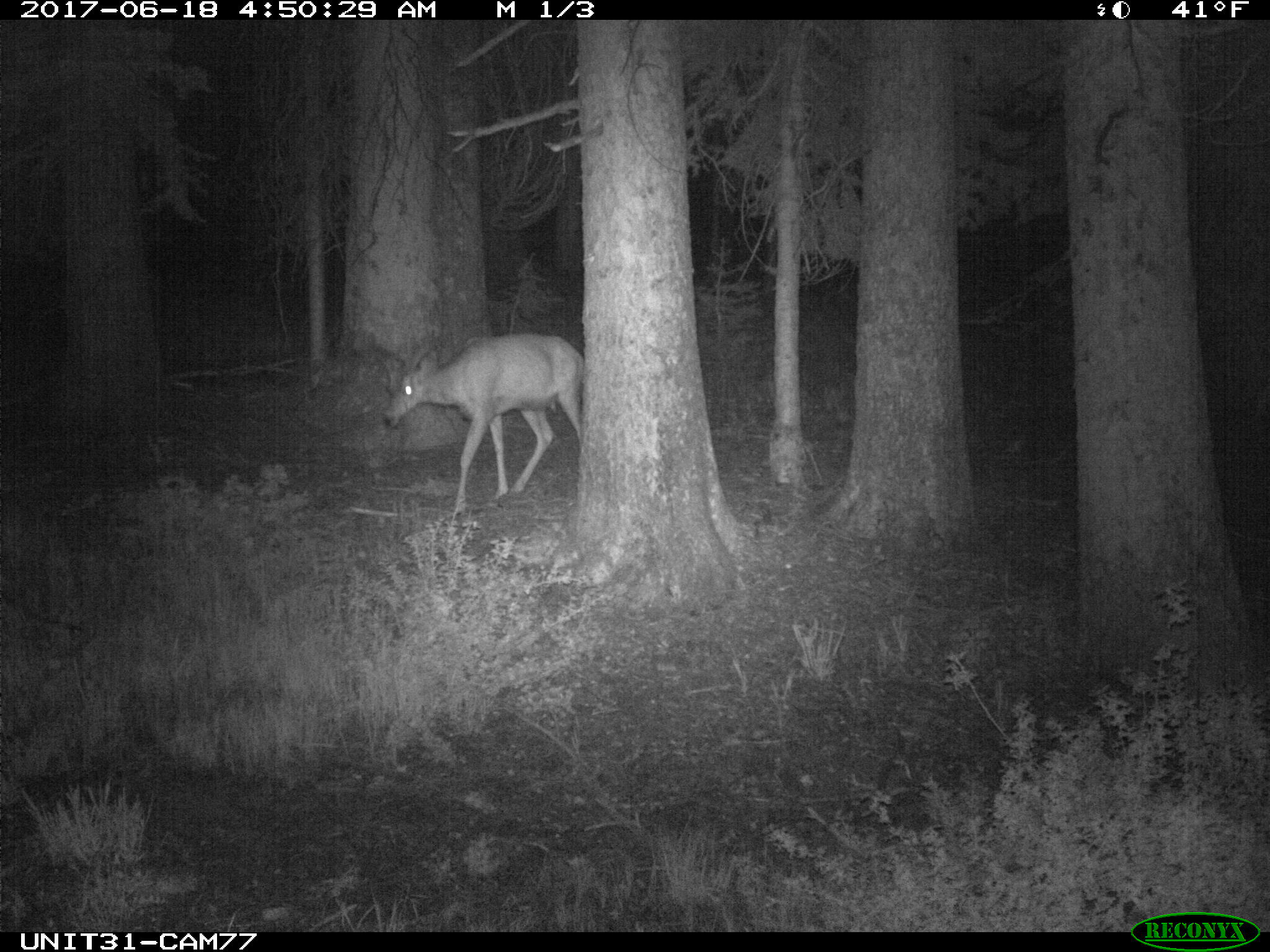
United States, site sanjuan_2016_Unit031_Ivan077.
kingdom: Animalia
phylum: Chordata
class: Mammalia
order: Artiodactyla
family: Cervidae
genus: Odocoileus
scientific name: Odocoileus hemionus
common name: mule deer